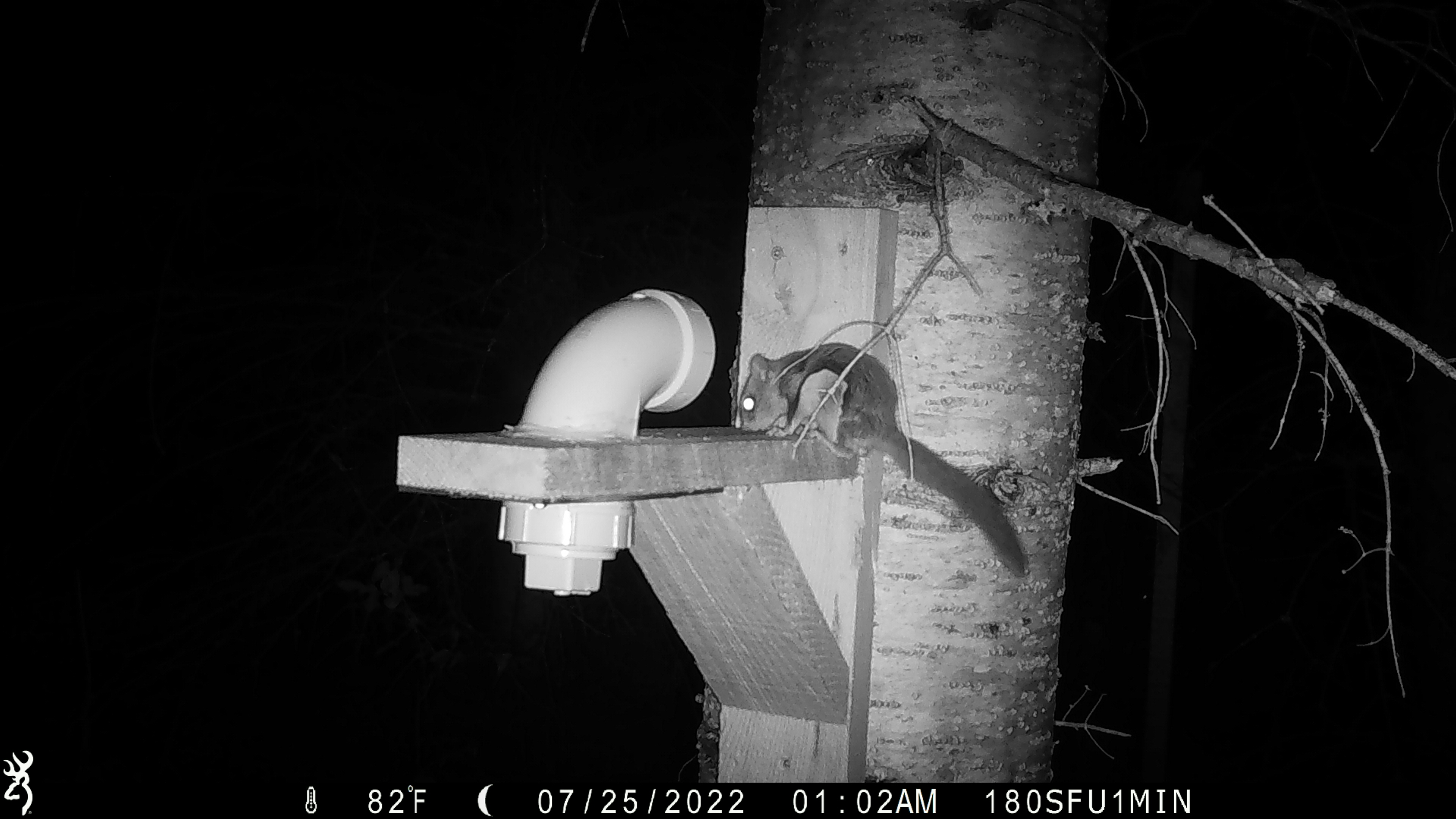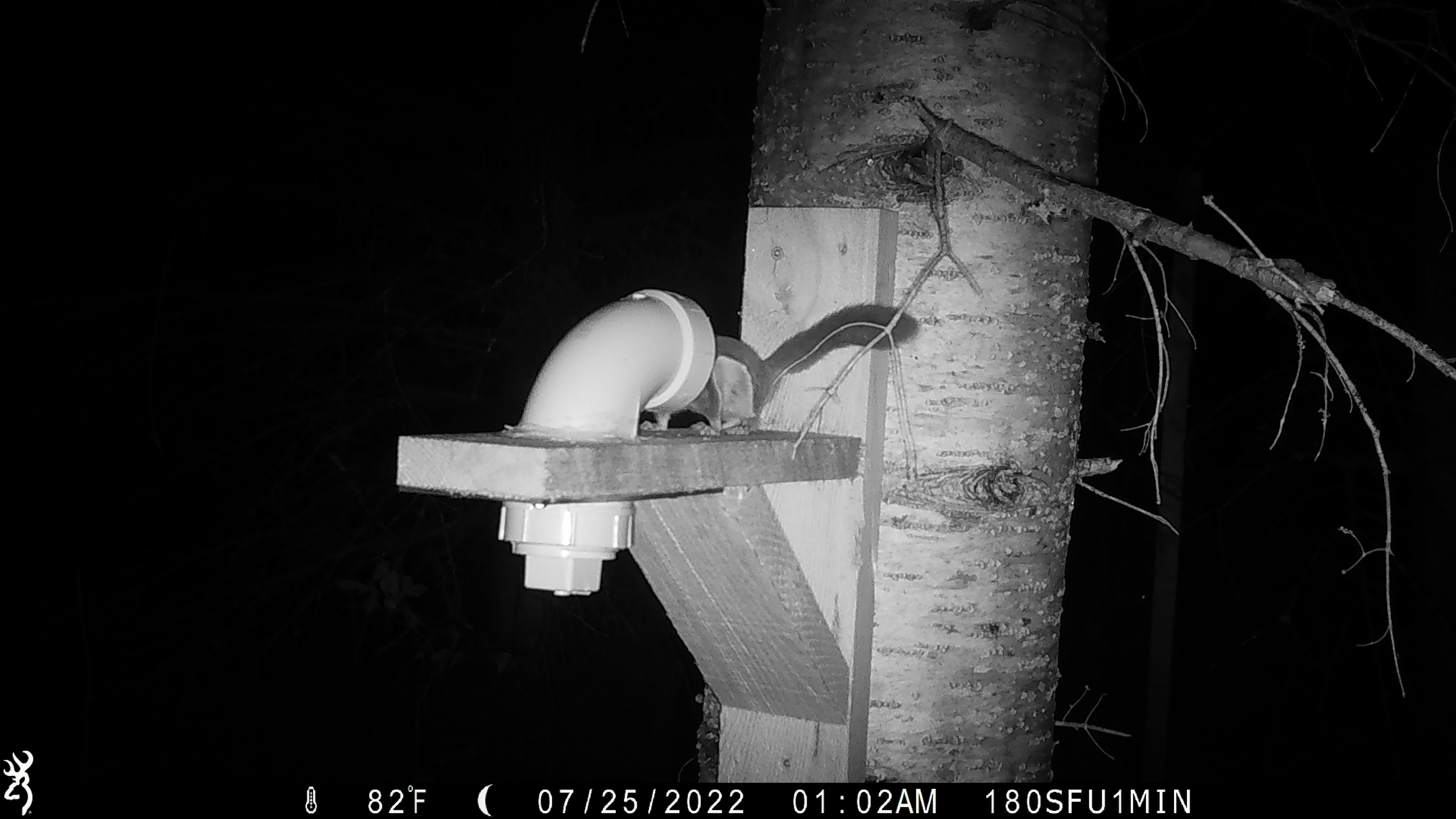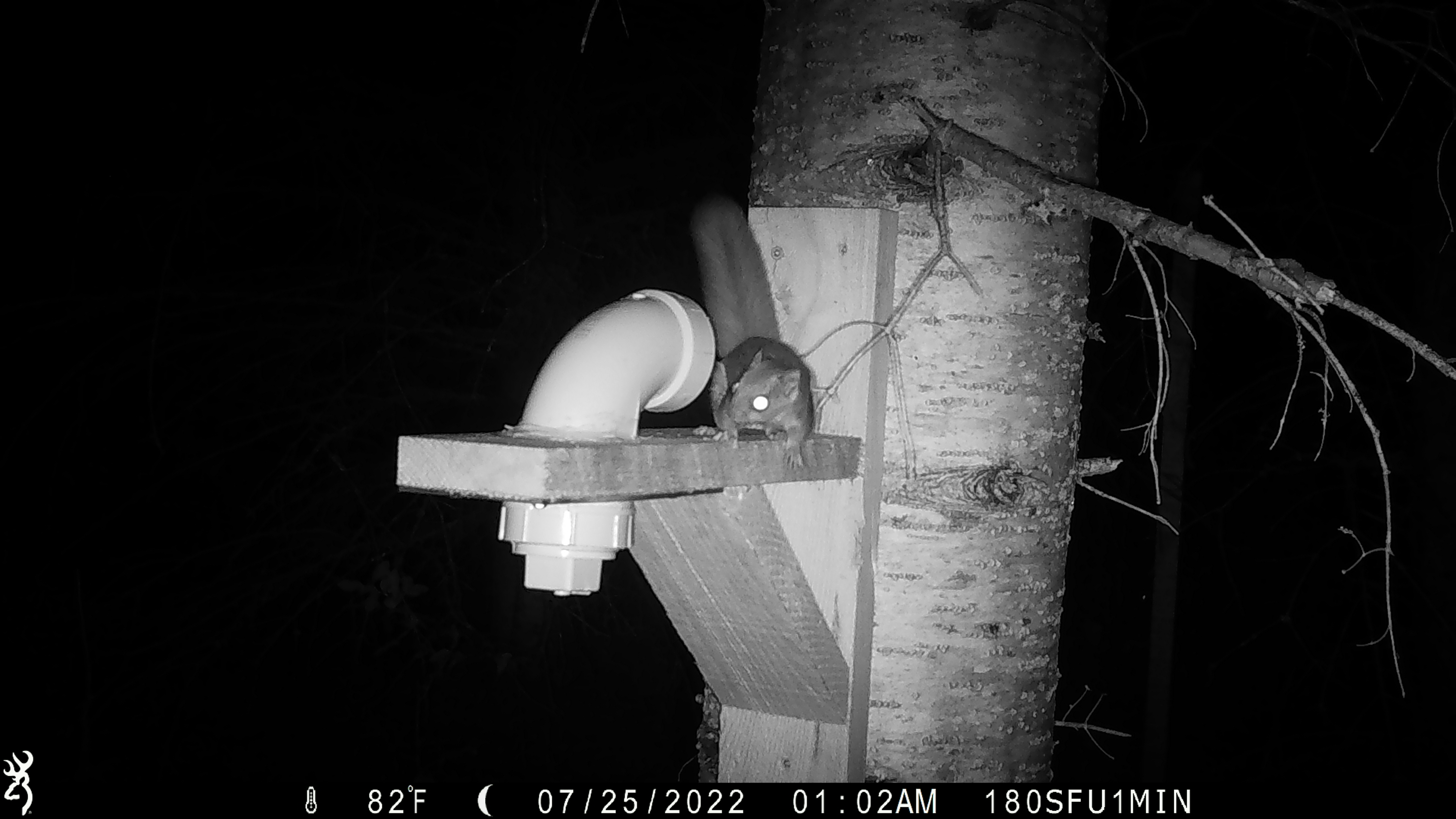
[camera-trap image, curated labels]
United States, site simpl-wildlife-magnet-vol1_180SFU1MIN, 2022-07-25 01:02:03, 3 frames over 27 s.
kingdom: Animalia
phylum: Chordata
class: Mammalia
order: Rodentia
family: Sciuridae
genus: Glaucomys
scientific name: Glaucomys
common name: flying squirrel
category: flying squirrel sp.